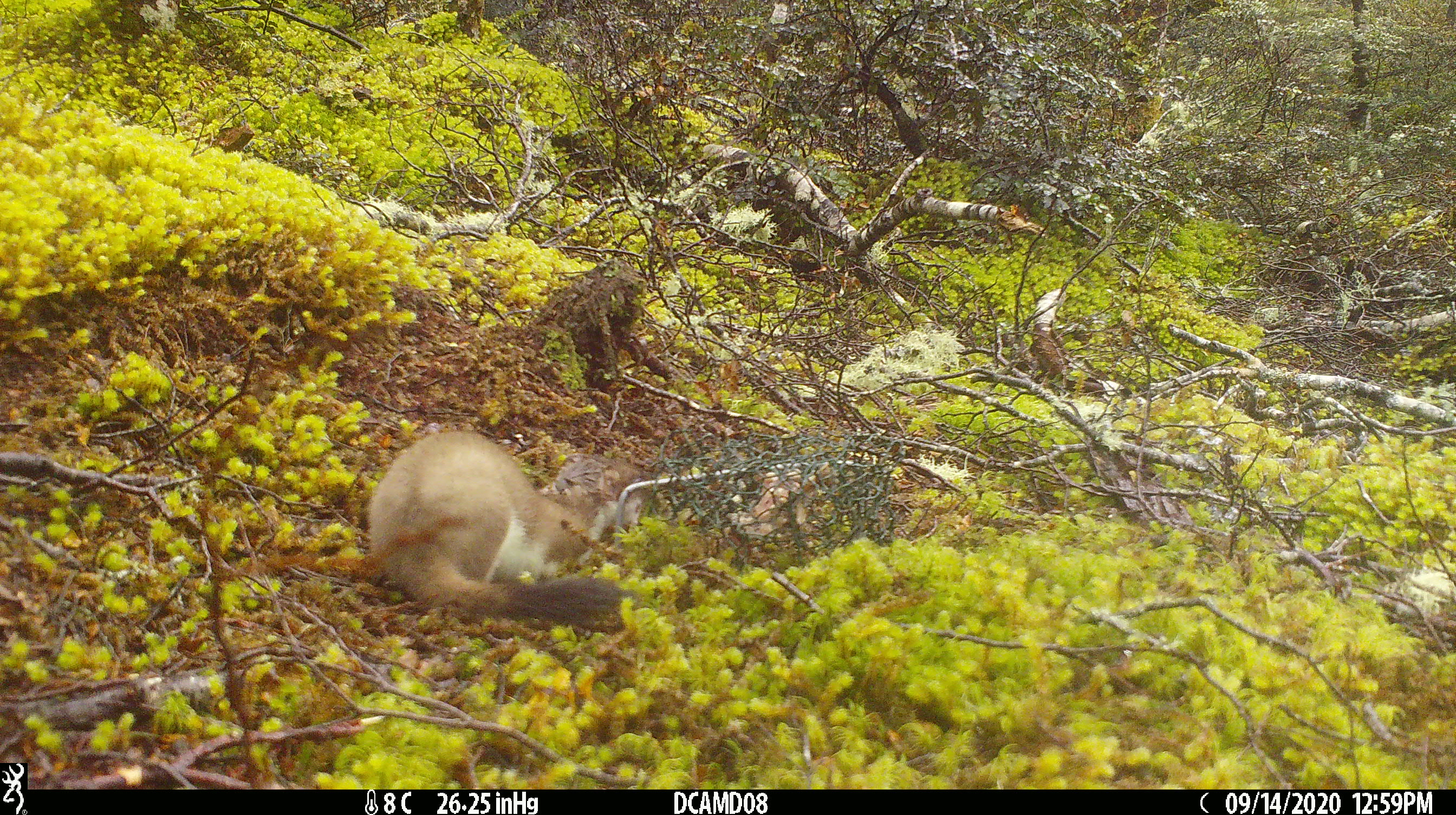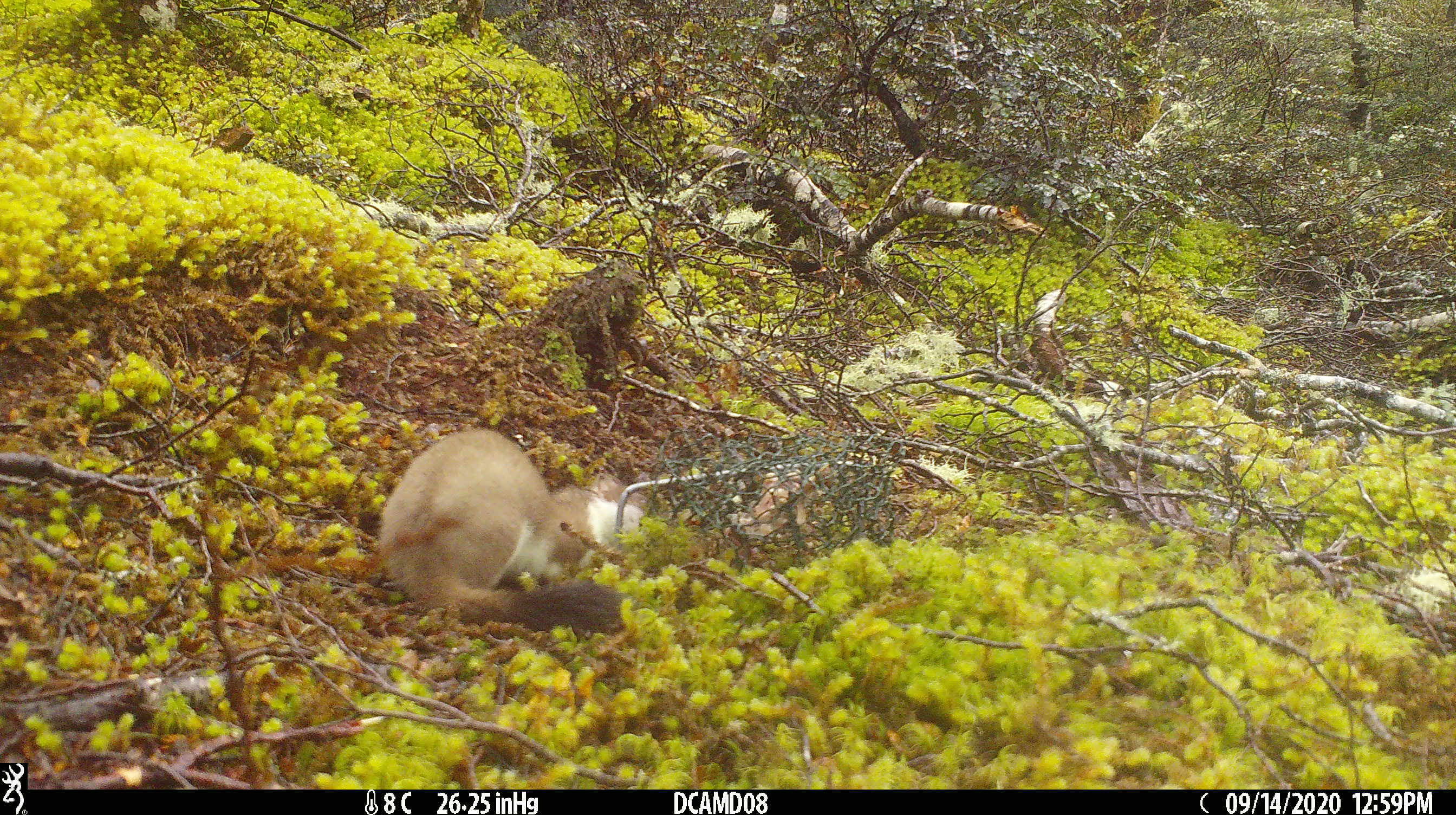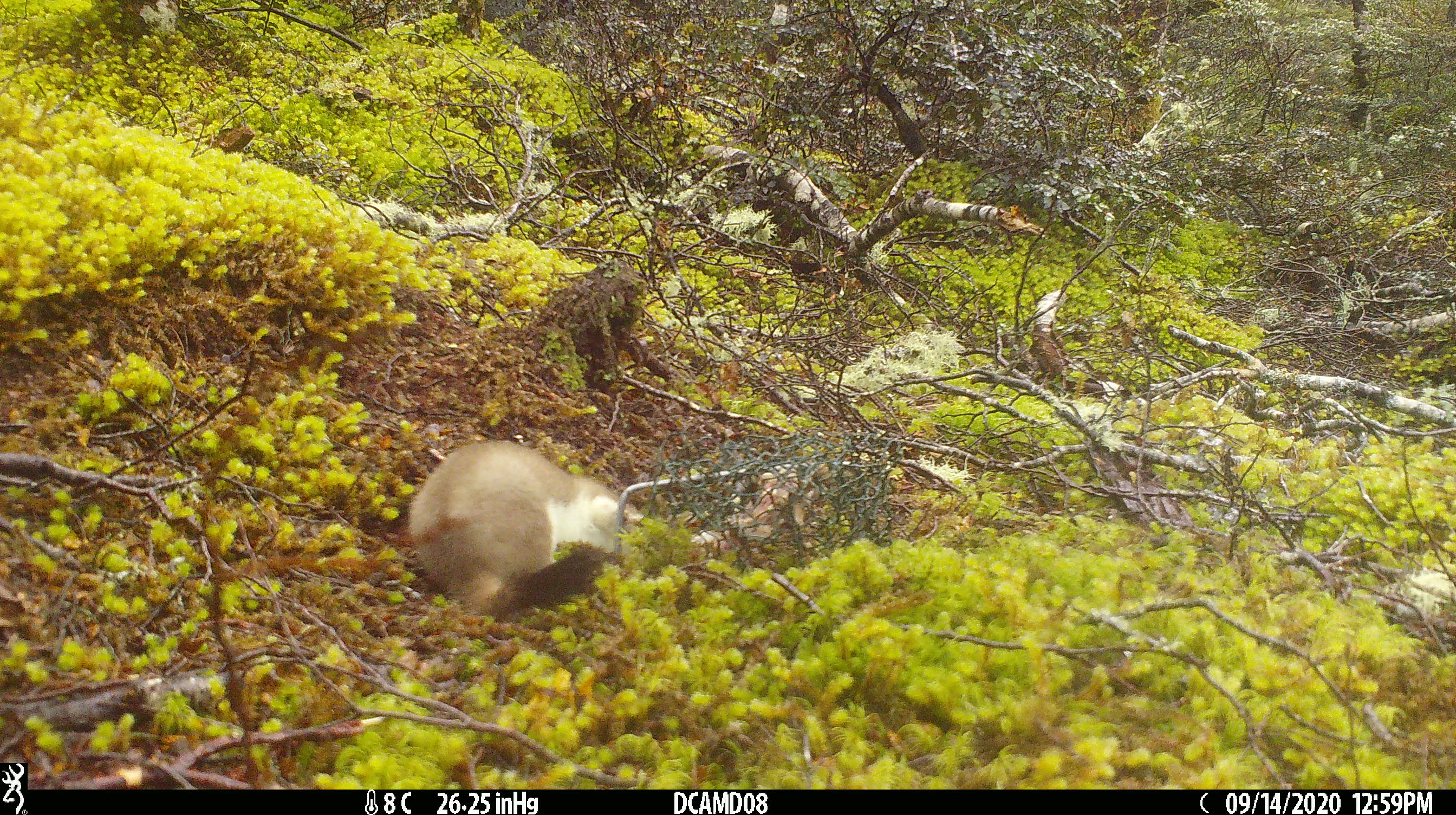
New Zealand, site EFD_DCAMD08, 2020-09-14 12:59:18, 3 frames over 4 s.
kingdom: Animalia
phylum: Chordata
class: Mammalia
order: Carnivora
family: Mustelidae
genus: Mustela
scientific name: Mustela erminea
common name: stoat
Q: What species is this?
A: Stoat (Mustela erminea).